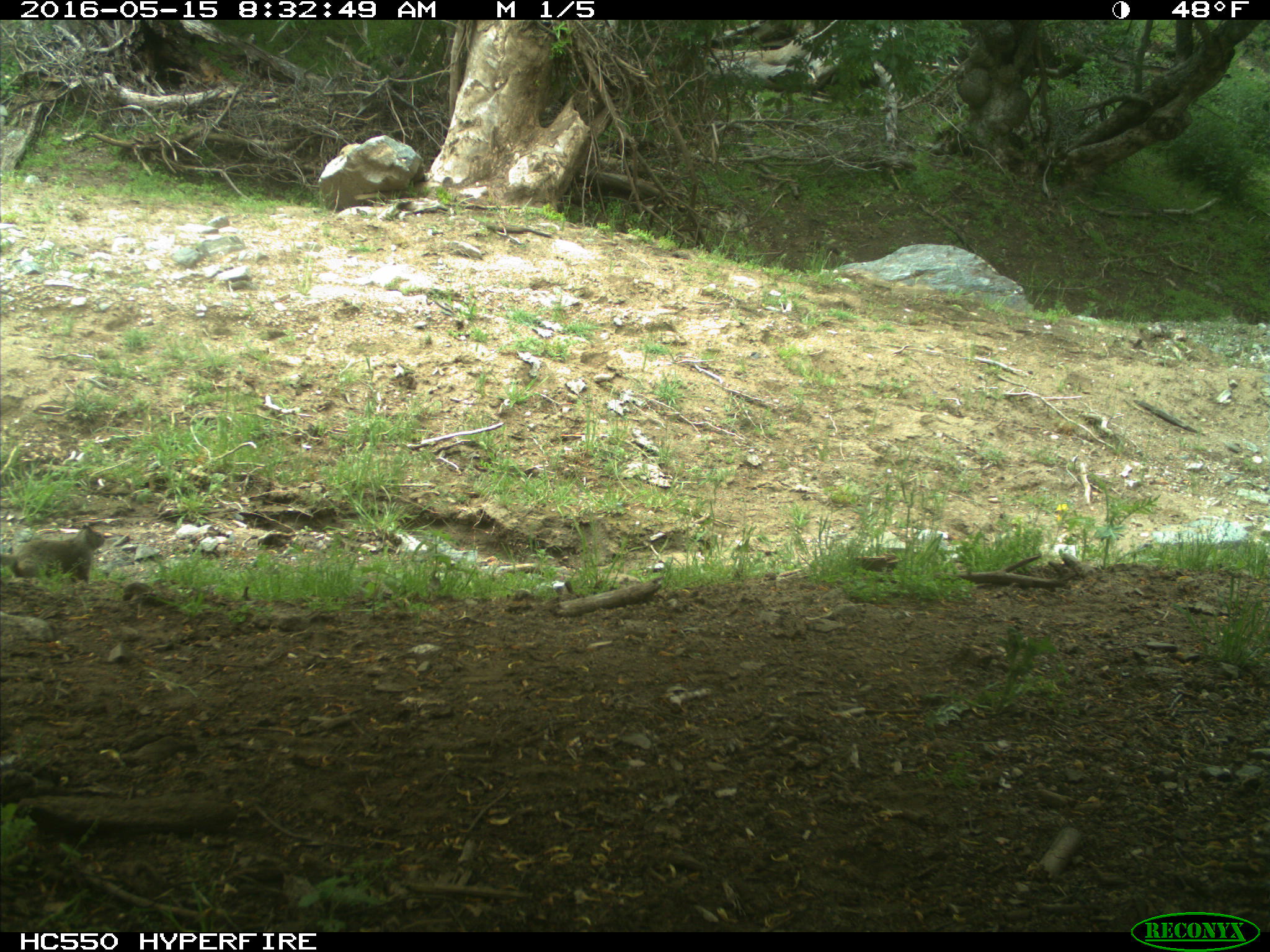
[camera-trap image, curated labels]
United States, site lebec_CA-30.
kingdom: Animalia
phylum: Chordata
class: Mammalia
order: Rodentia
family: Sciuridae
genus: Otospermophilus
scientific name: Otospermophilus beecheyi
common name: california ground squirrel